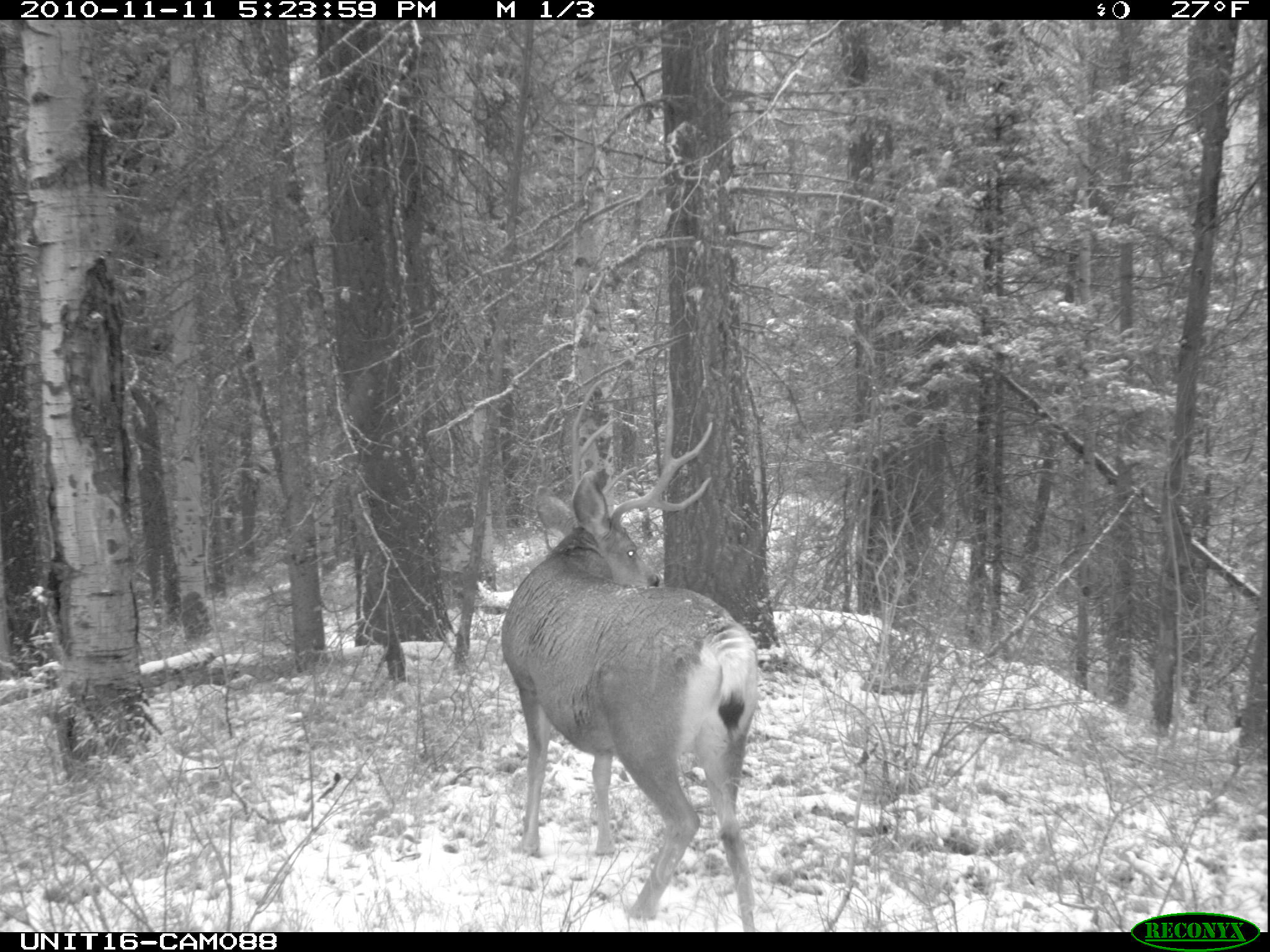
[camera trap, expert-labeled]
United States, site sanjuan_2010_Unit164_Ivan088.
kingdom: Animalia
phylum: Chordata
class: Mammalia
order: Artiodactyla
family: Cervidae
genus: Odocoileus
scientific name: Odocoileus hemionus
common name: mule deer